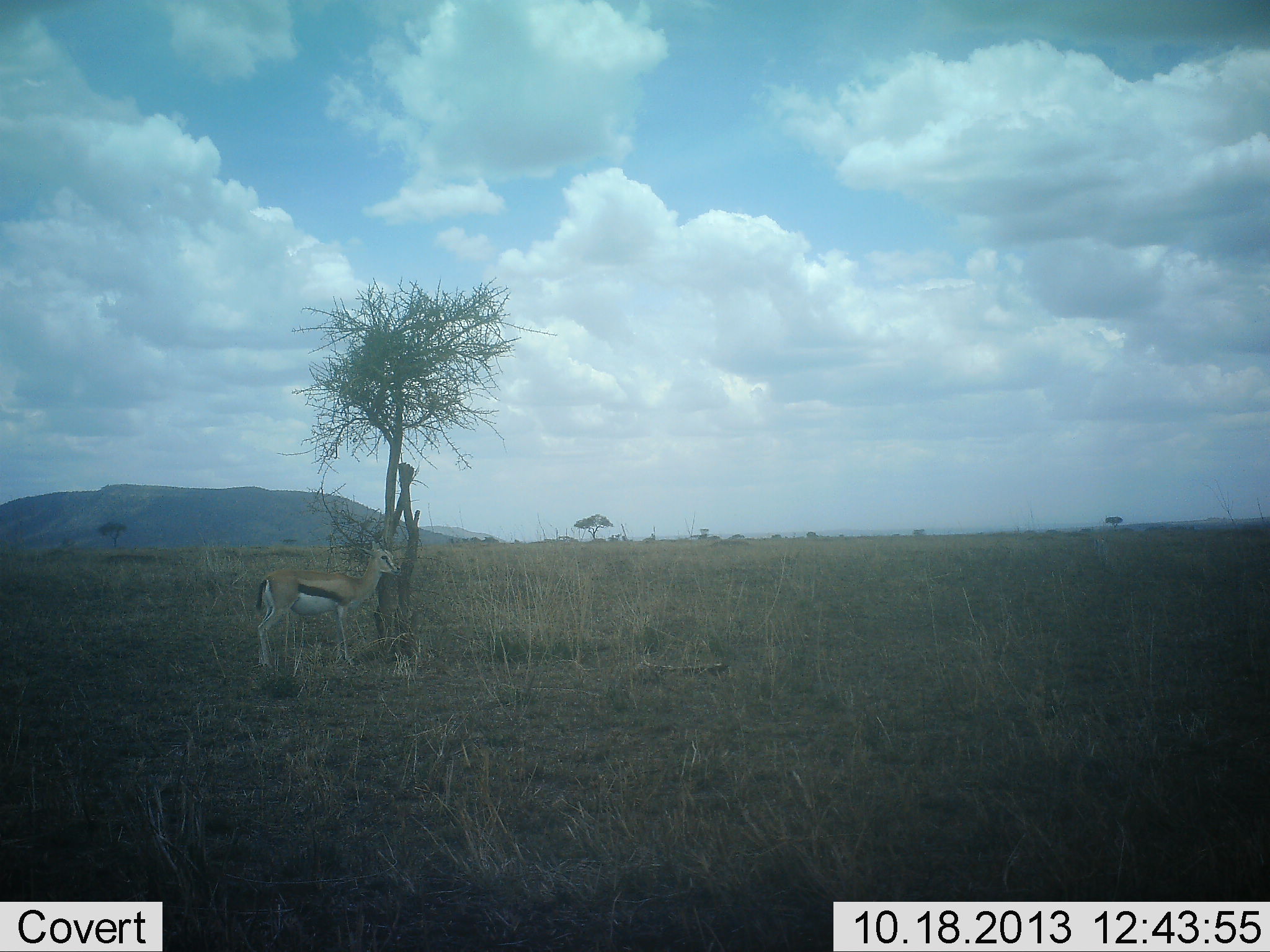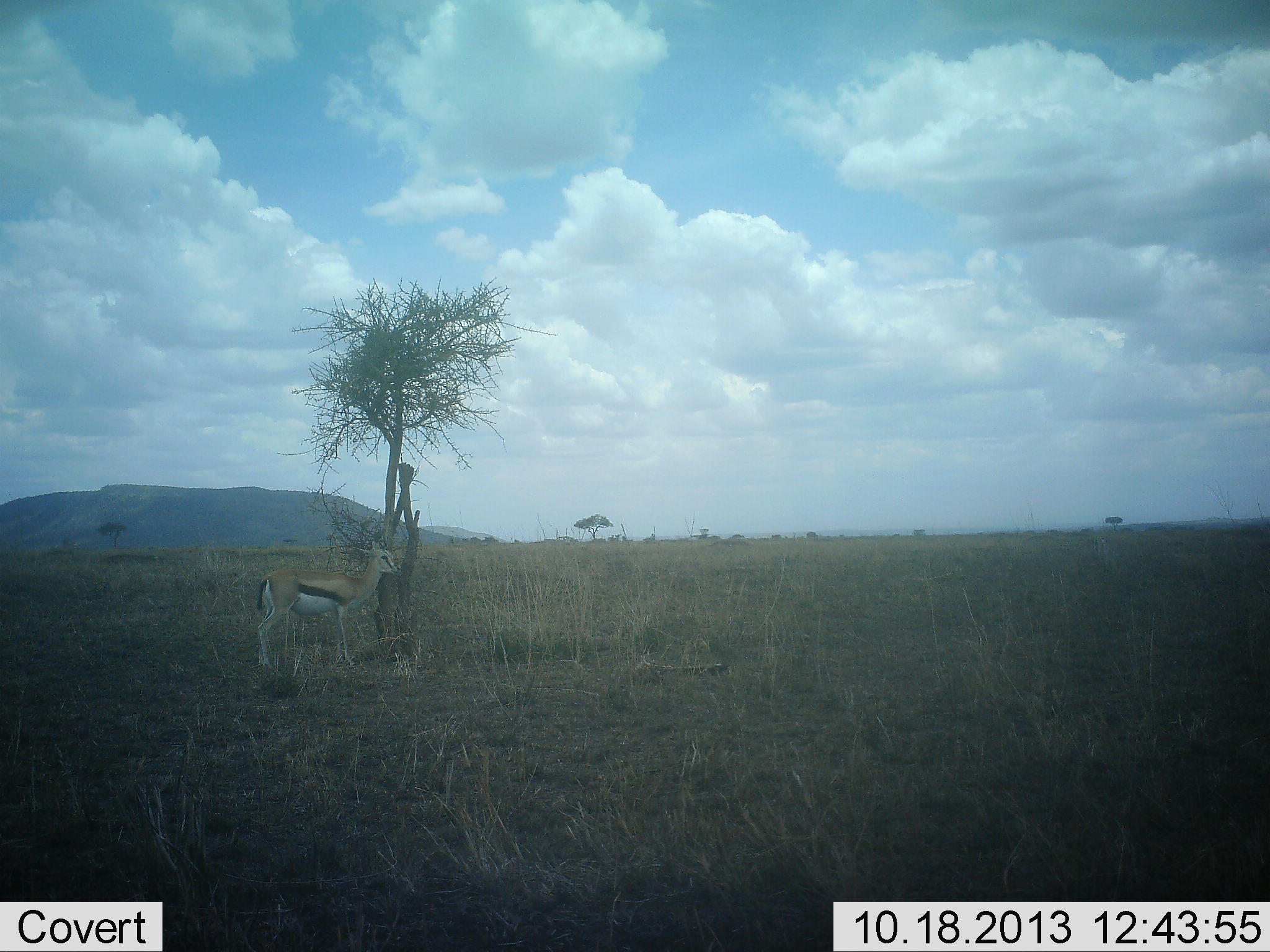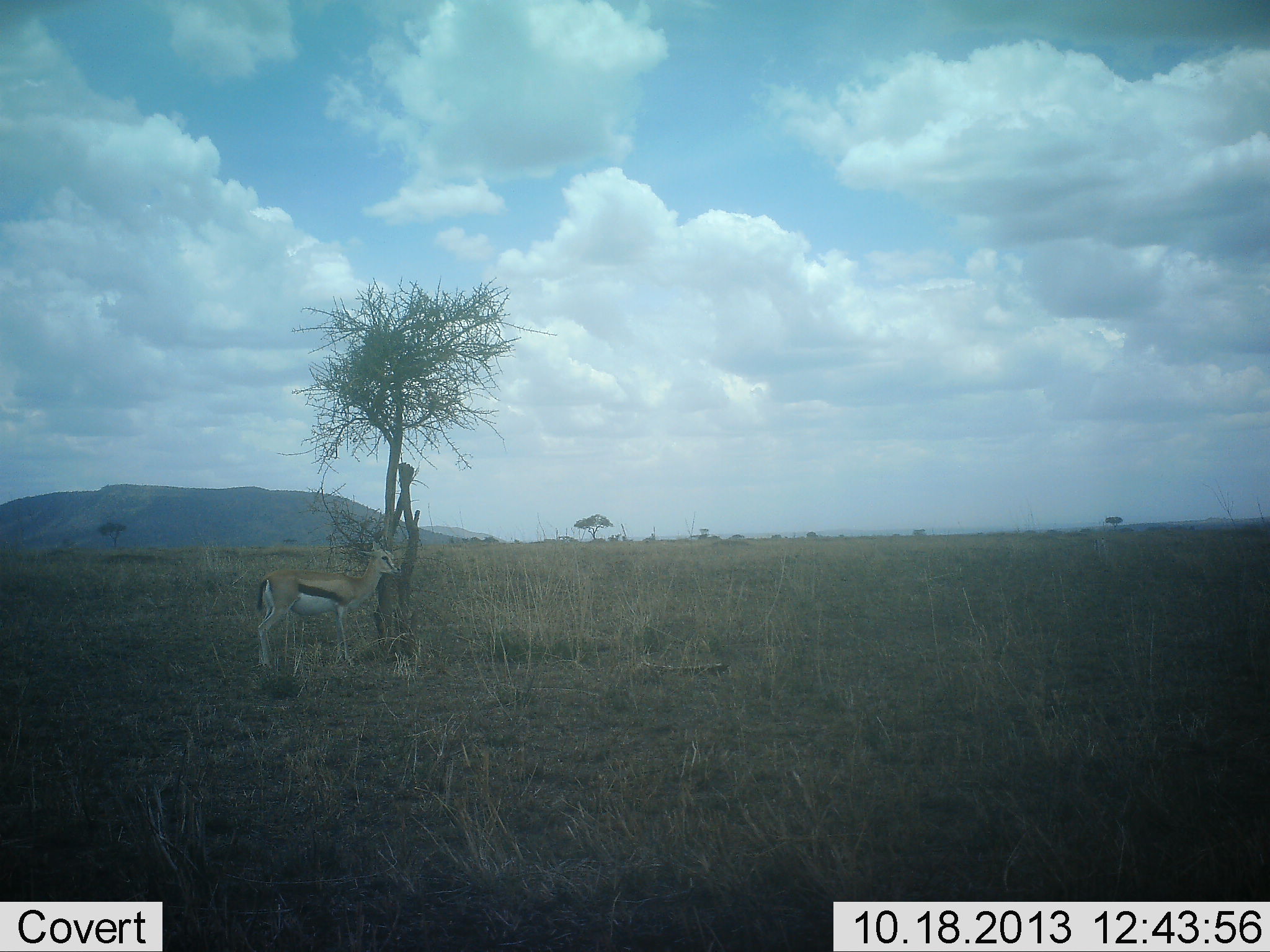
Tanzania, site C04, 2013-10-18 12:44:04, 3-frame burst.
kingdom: Animalia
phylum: Chordata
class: Mammalia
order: Artiodactyla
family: Bovidae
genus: Eudorcas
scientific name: Eudorcas thomsonii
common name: thomson's gazelle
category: gazellethomsons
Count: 1.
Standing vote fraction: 100%.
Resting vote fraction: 0%.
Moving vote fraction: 0%.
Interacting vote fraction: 0%.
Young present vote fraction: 0%.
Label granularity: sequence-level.